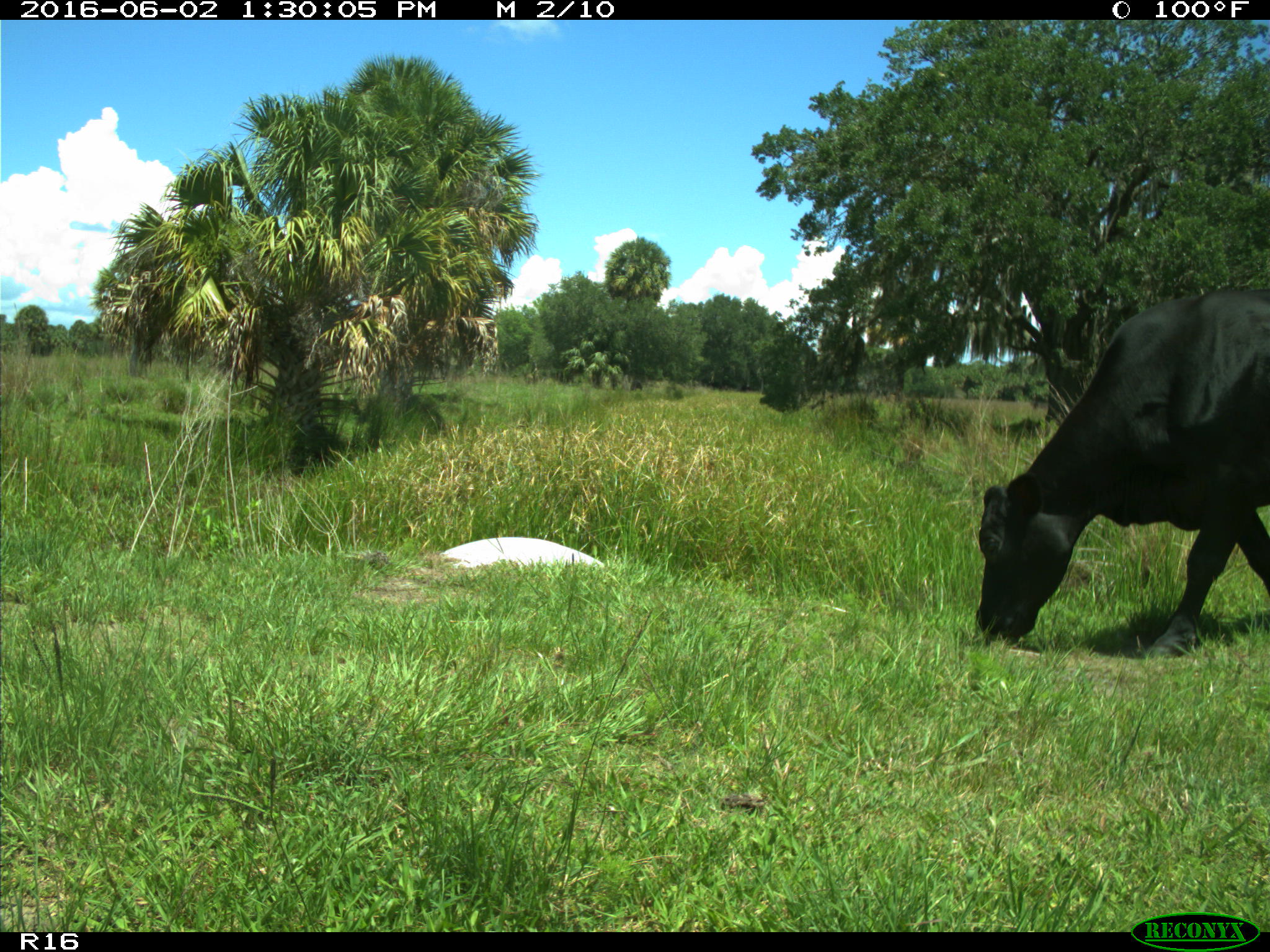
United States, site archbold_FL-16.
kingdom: Animalia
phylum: Chordata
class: Mammalia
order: Artiodactyla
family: Bovidae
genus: Bos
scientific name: Bos taurus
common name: domestic cow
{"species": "Bos taurus (domestic cow)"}